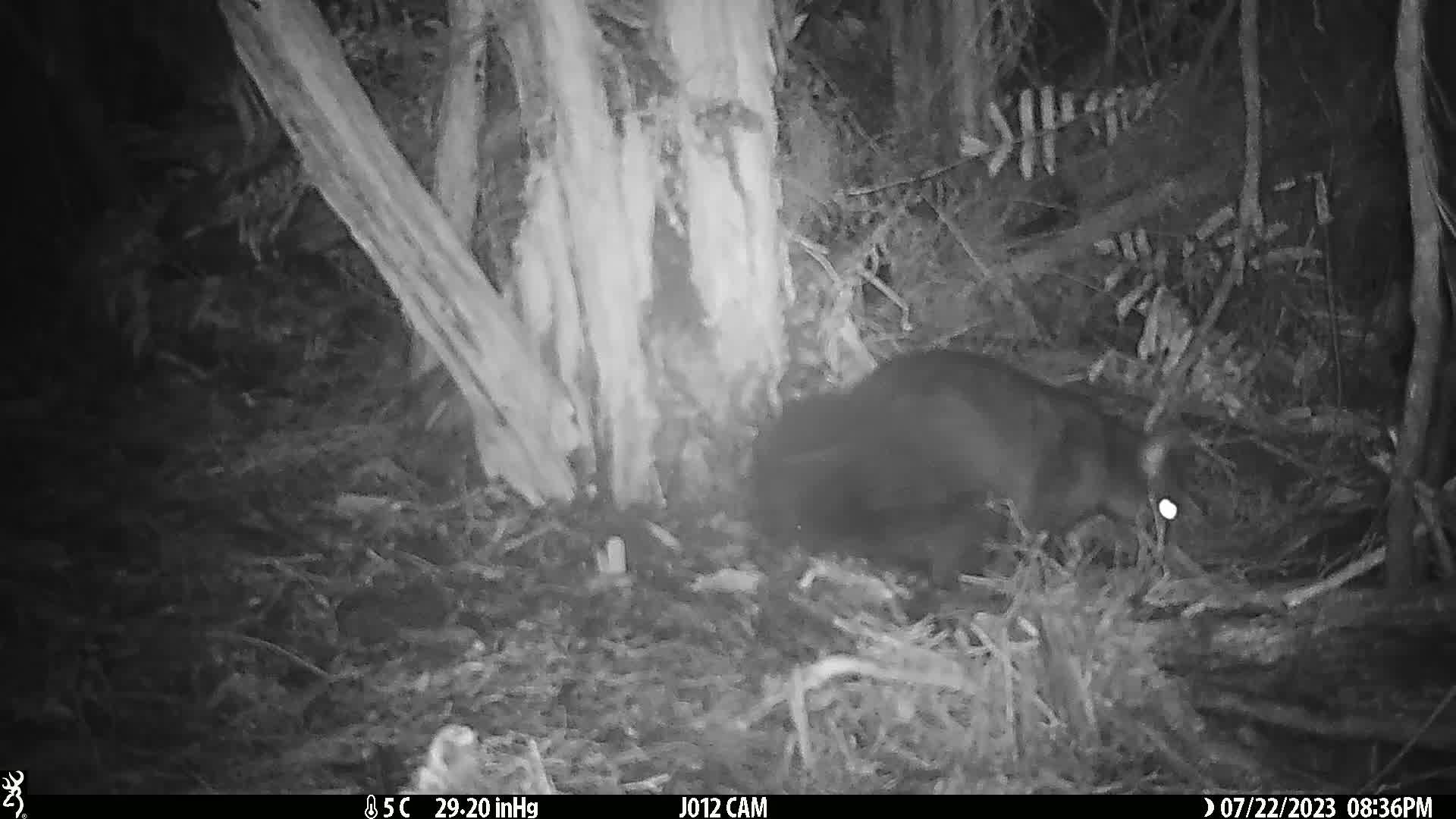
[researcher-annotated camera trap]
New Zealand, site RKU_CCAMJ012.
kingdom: Animalia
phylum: Chordata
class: Mammalia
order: Diprotodontia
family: Phalangeridae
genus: Trichosurus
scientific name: Trichosurus vulpecula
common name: common brushtail possum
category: possum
Possum (common brushtail possum) (Trichosurus vulpecula).